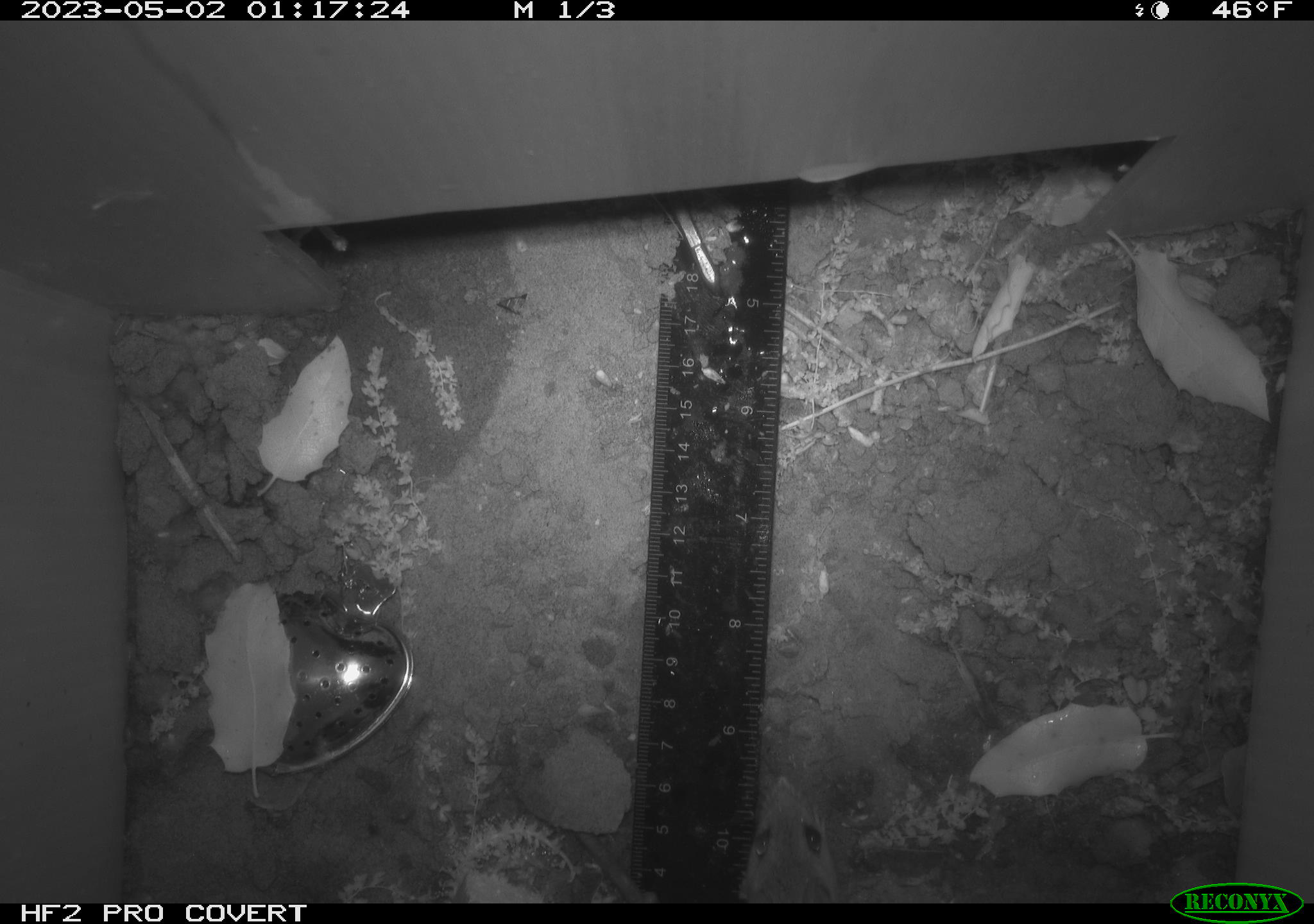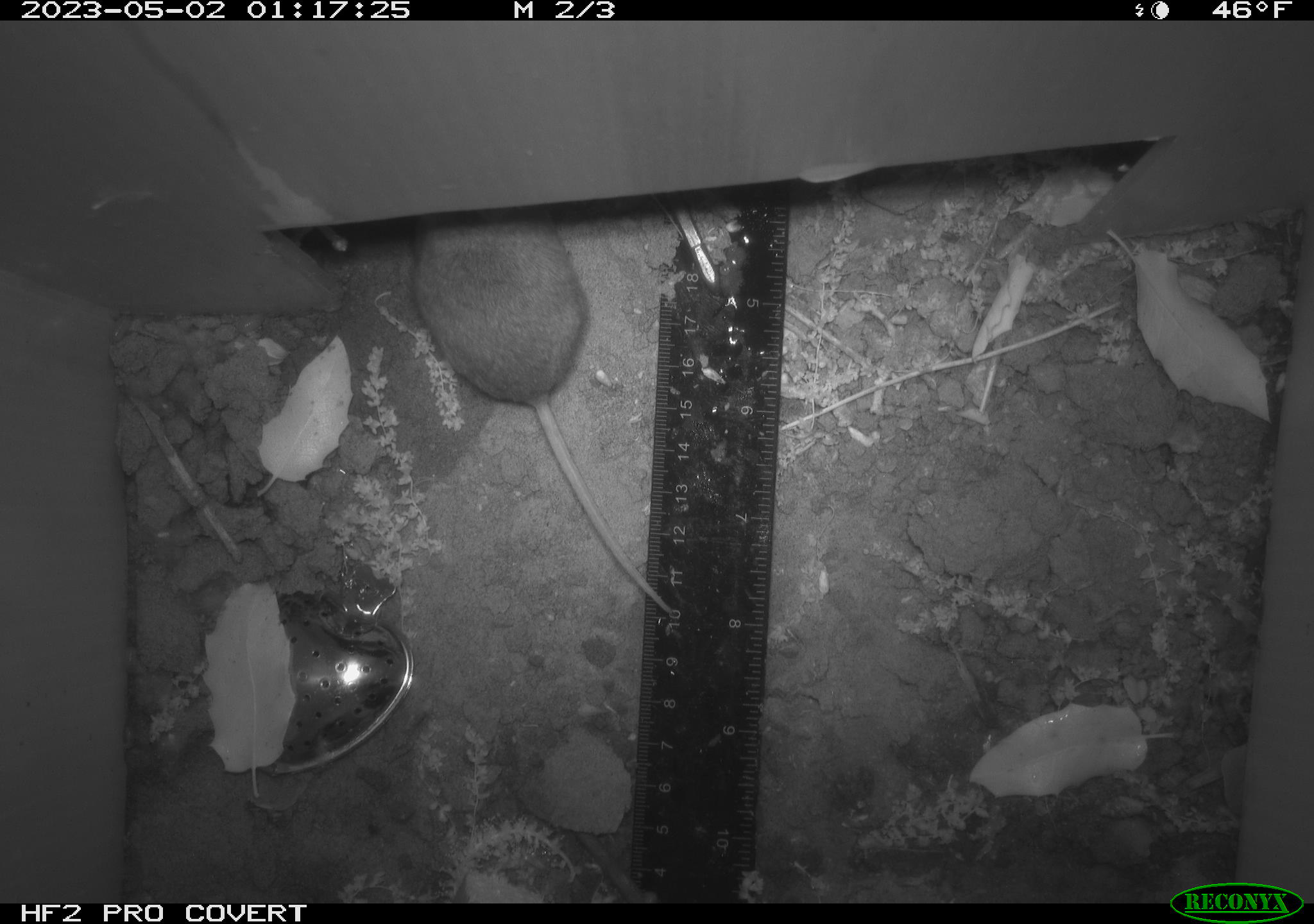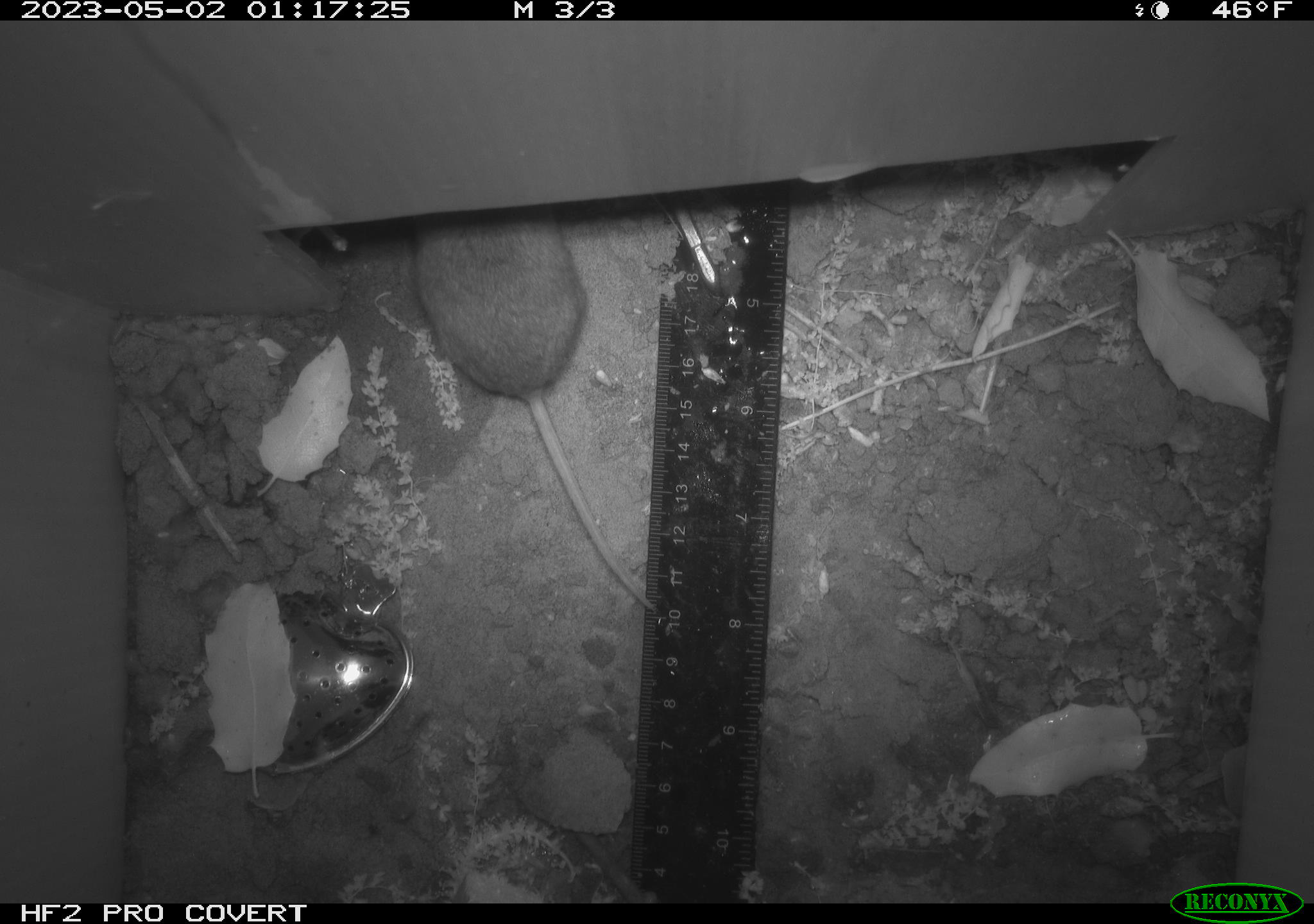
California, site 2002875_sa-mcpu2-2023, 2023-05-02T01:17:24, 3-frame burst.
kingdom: Animalia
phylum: Chordata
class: Mammalia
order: Rodentia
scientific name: Rodentia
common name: mouse species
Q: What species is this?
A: Mouse species (Rodentia).